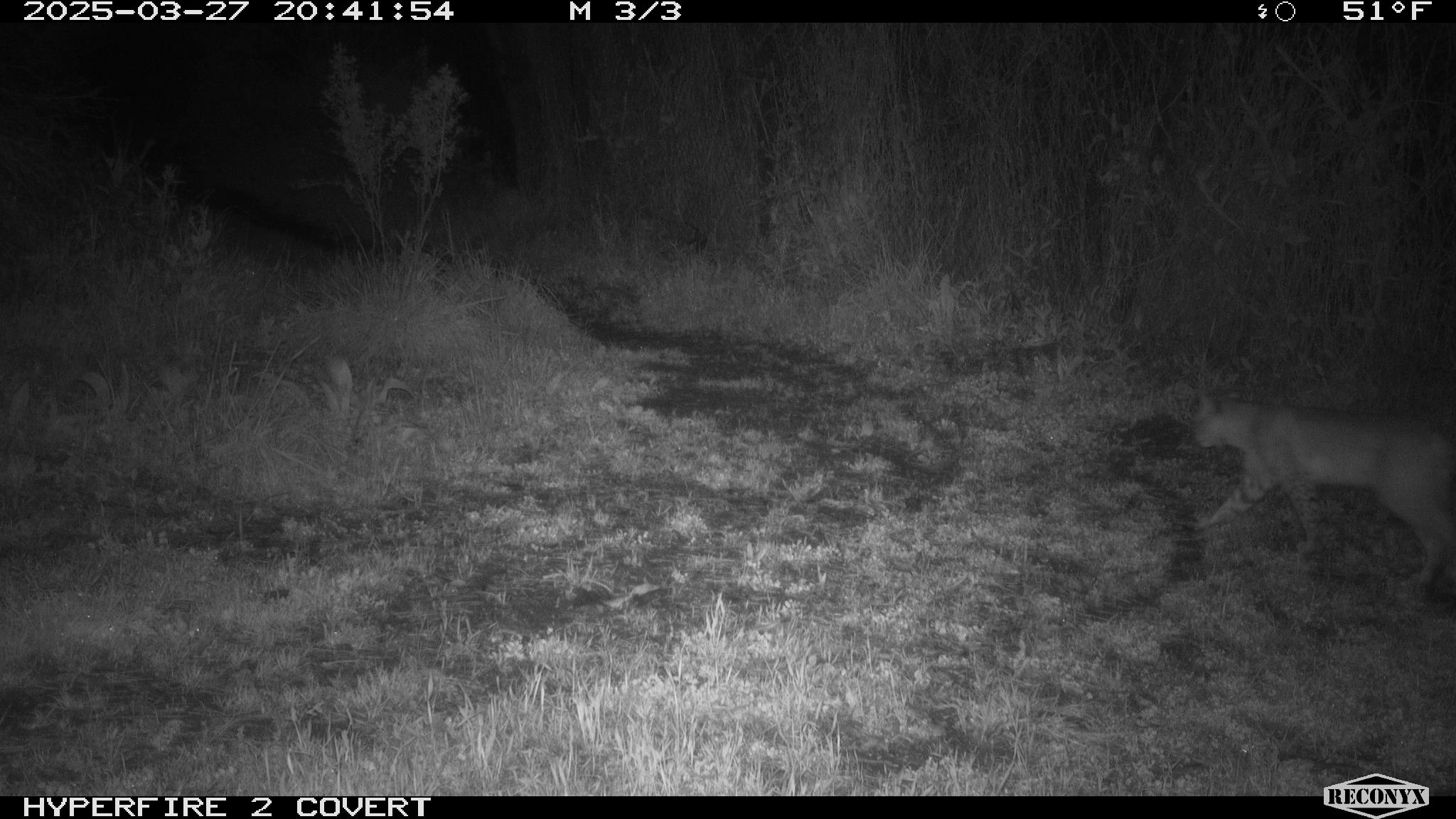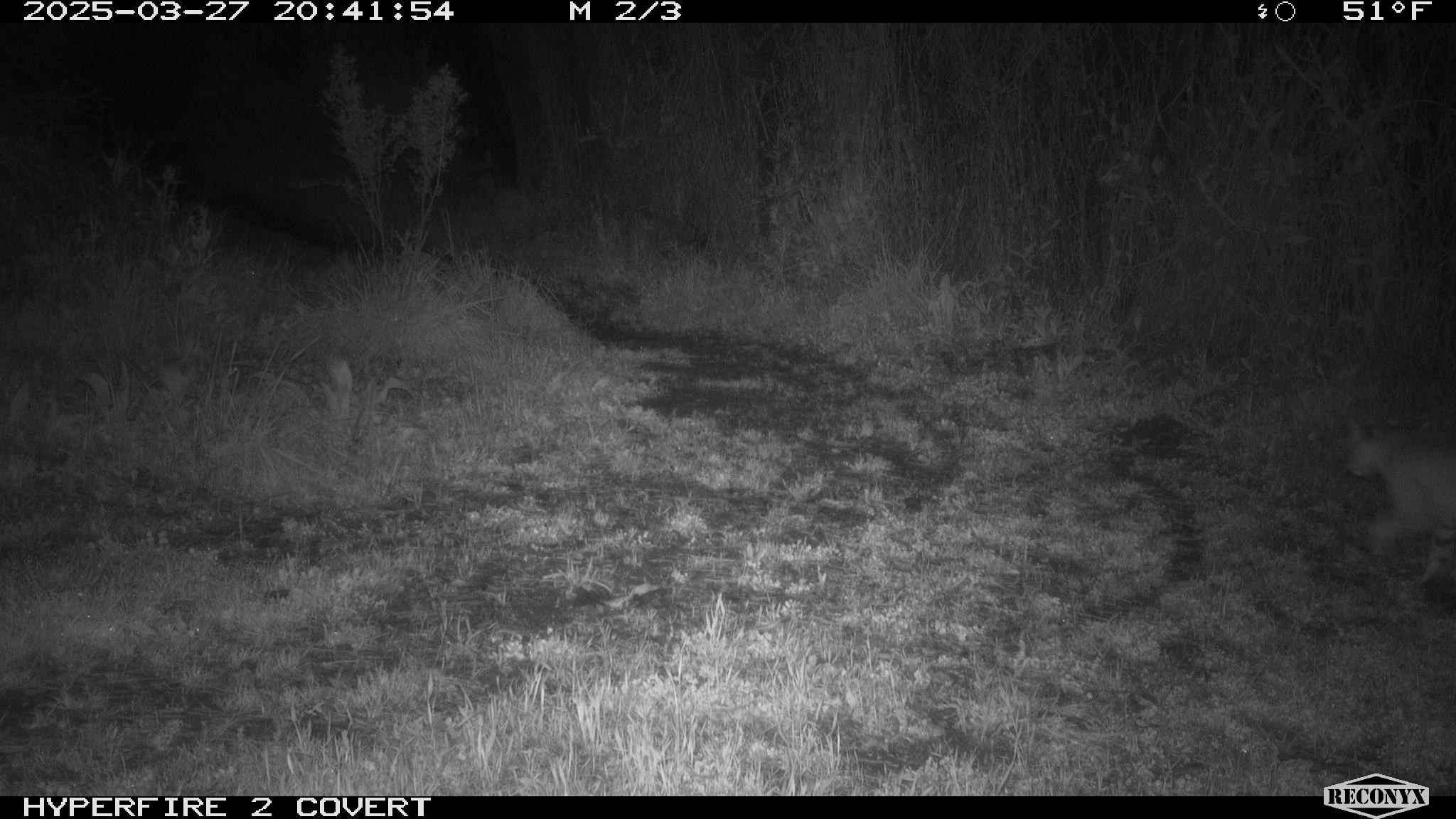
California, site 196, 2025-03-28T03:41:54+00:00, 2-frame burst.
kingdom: Animalia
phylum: Chordata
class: Mammalia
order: Carnivora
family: Felidae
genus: Lynx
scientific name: Lynx rufus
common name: bobcat